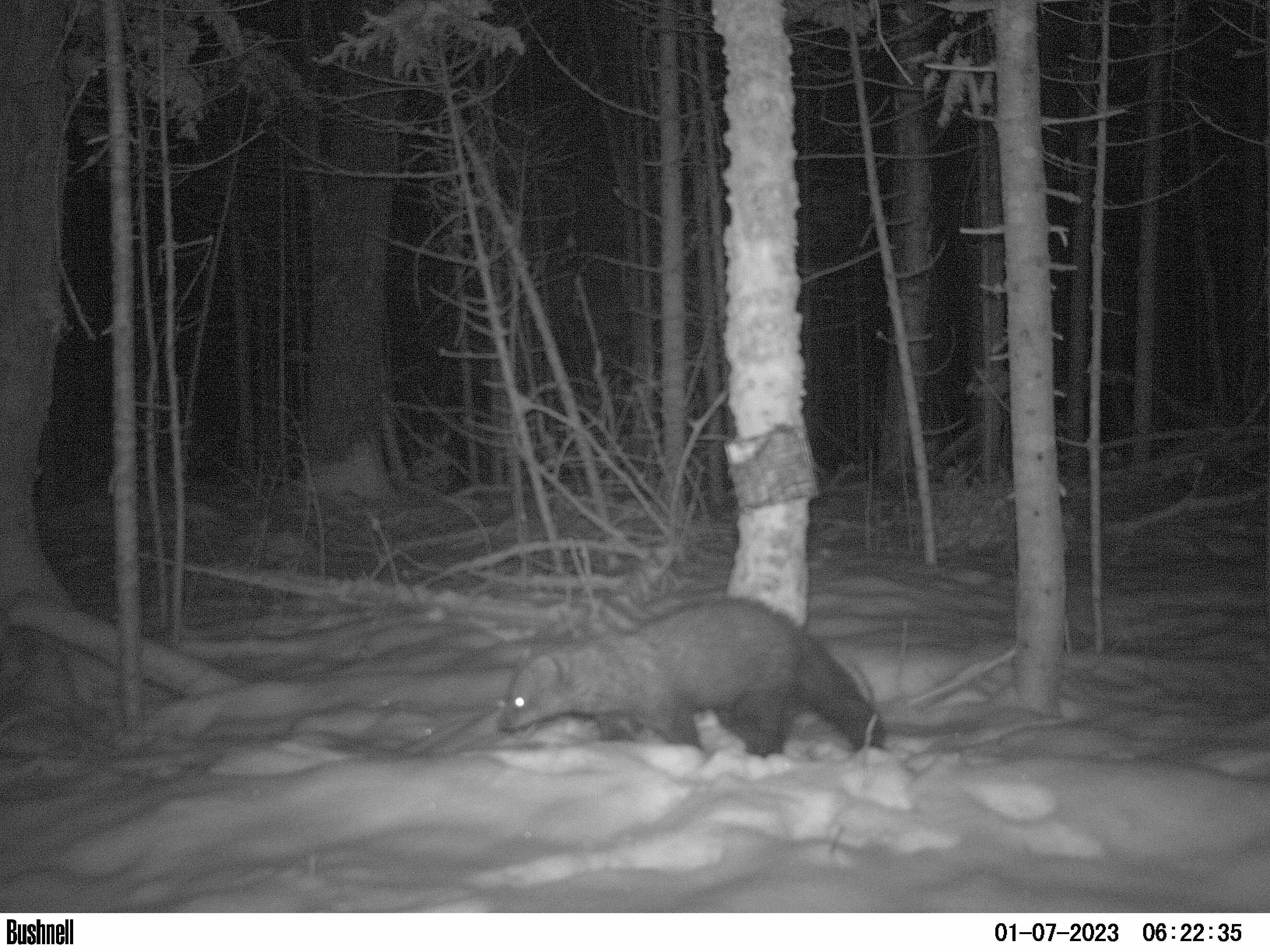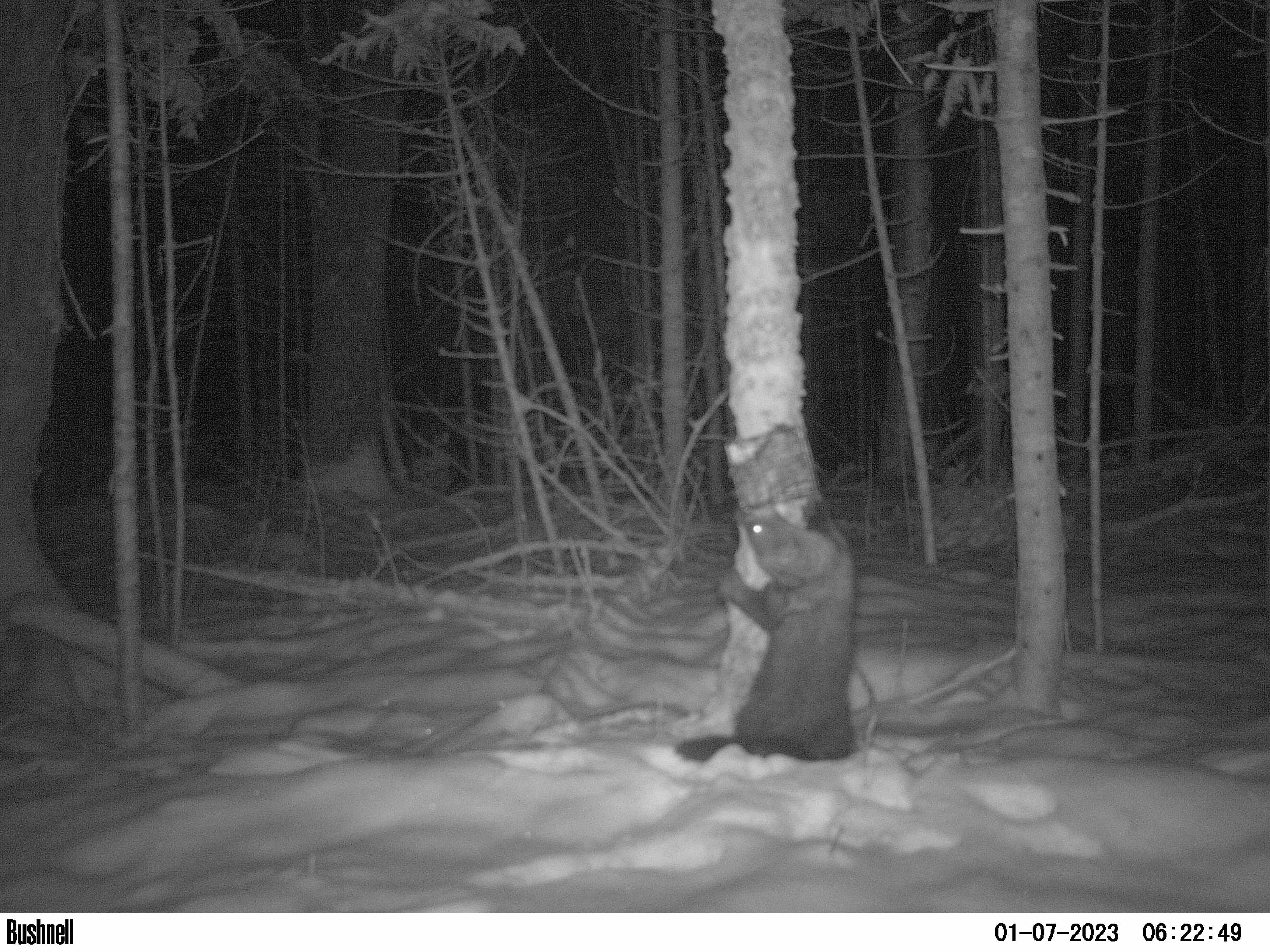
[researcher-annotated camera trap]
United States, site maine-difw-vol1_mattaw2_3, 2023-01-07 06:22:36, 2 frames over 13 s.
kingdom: Animalia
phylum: Chordata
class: Mammalia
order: Carnivora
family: Mustelidae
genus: Pekania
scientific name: Pekania pennanti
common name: fisher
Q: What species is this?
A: Fisher (Pekania pennanti).